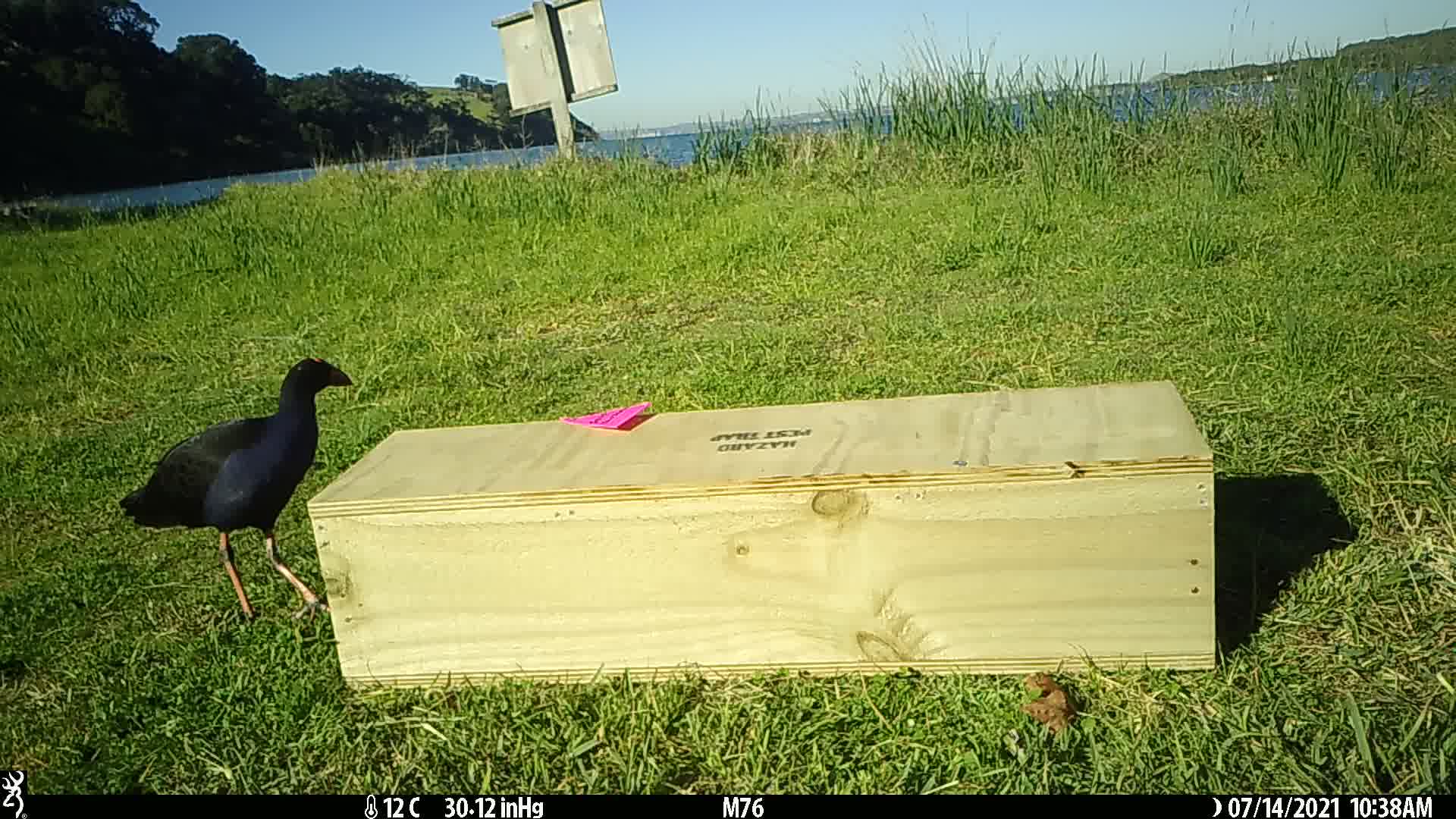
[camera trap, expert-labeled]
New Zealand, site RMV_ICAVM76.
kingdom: Animalia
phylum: Chordata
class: Aves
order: Gruiformes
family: Rallidae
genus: Porphyrio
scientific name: Porphyrio melanotus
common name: australasian swamphen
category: pukeko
Pukeko (australasian swamphen) (Porphyrio melanotus).